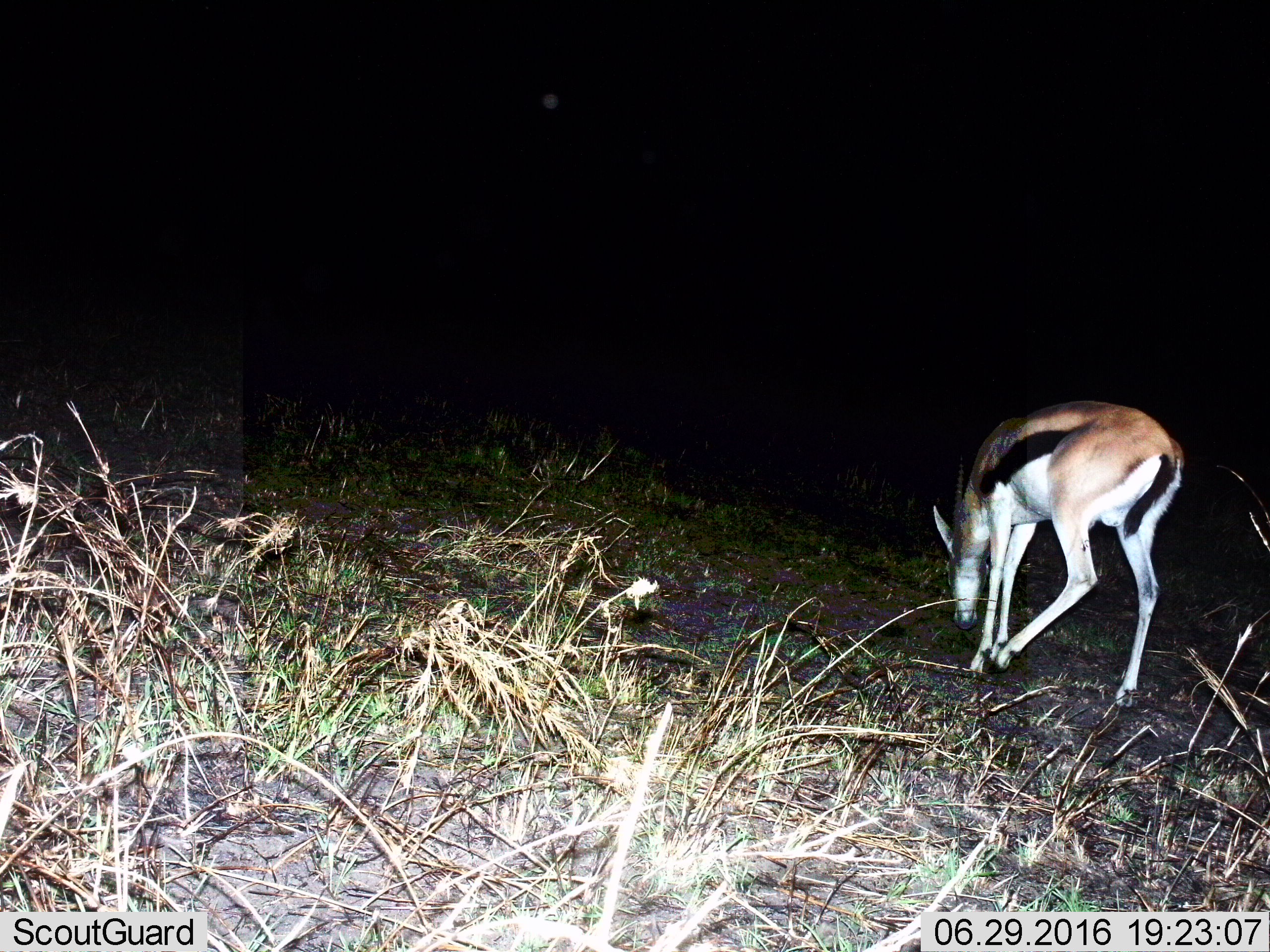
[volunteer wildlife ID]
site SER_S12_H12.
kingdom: Animalia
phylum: Chordata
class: Mammalia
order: Artiodactyla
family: Bovidae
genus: Eudorcas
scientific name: Eudorcas thomsonii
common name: thomson's gazelle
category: gazellethomsons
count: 1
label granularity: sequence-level